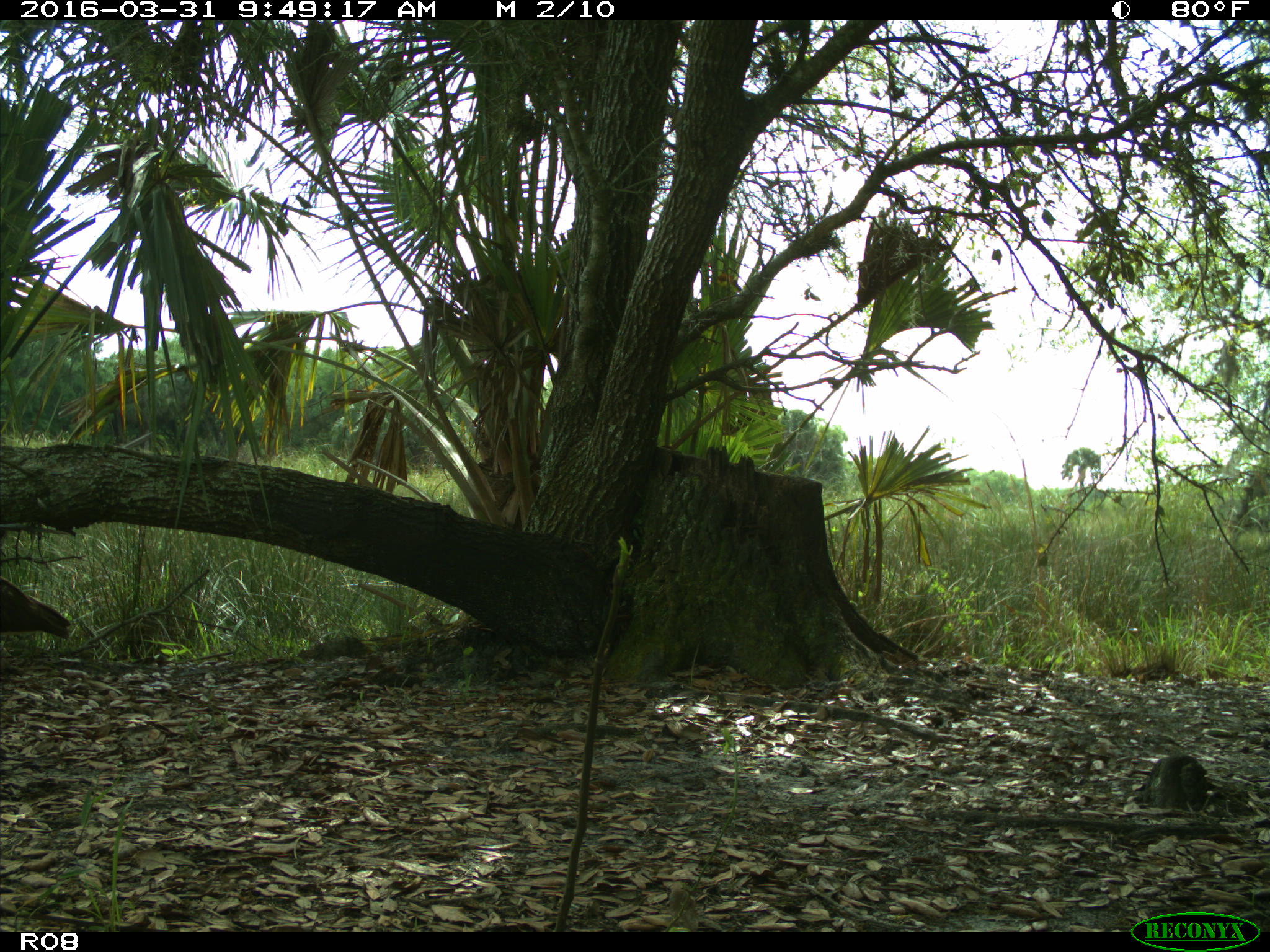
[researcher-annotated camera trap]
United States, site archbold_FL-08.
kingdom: Animalia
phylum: Chordata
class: Aves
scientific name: Aves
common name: birds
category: unidentified bird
Unidentified bird (birds) (Aves).